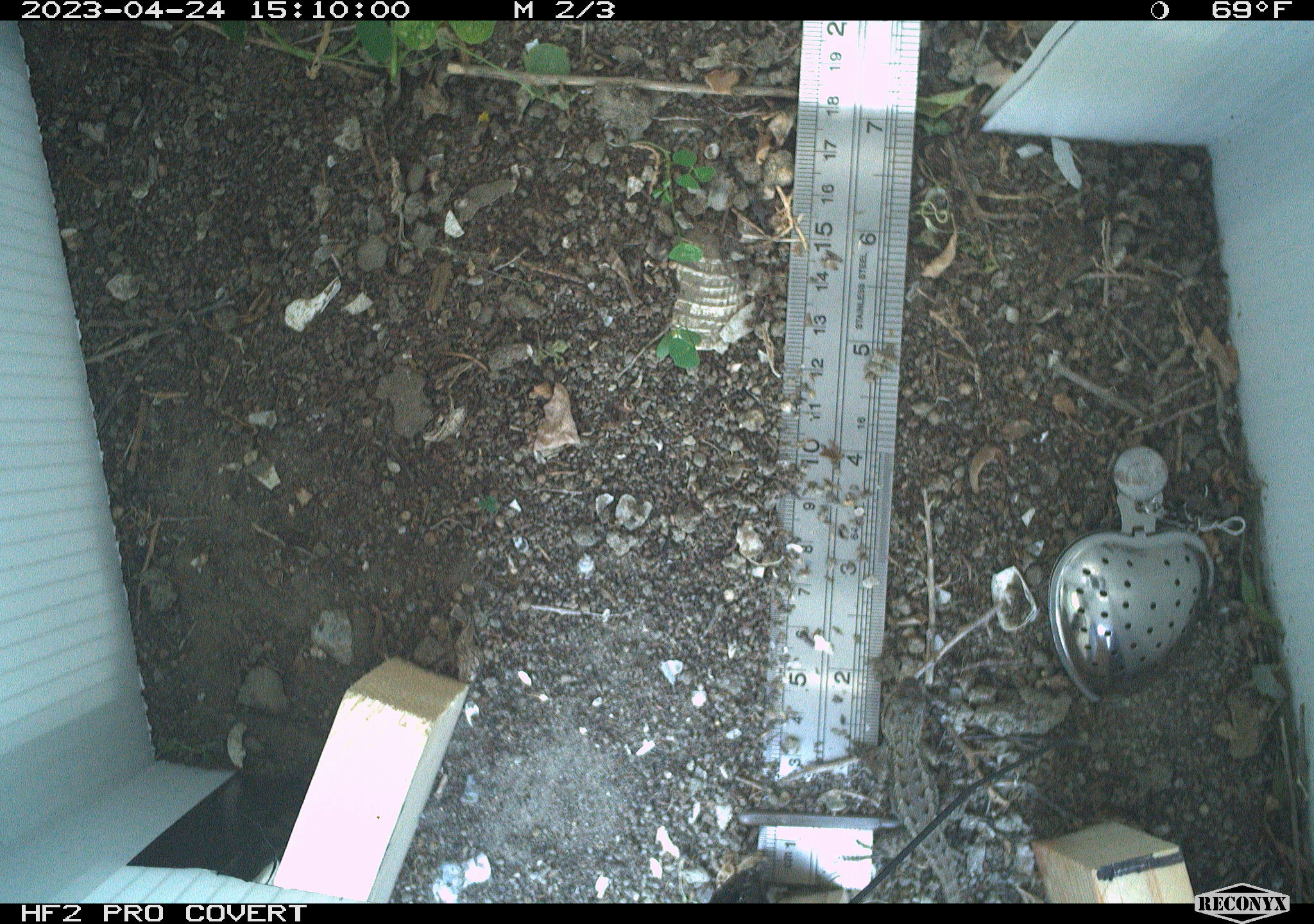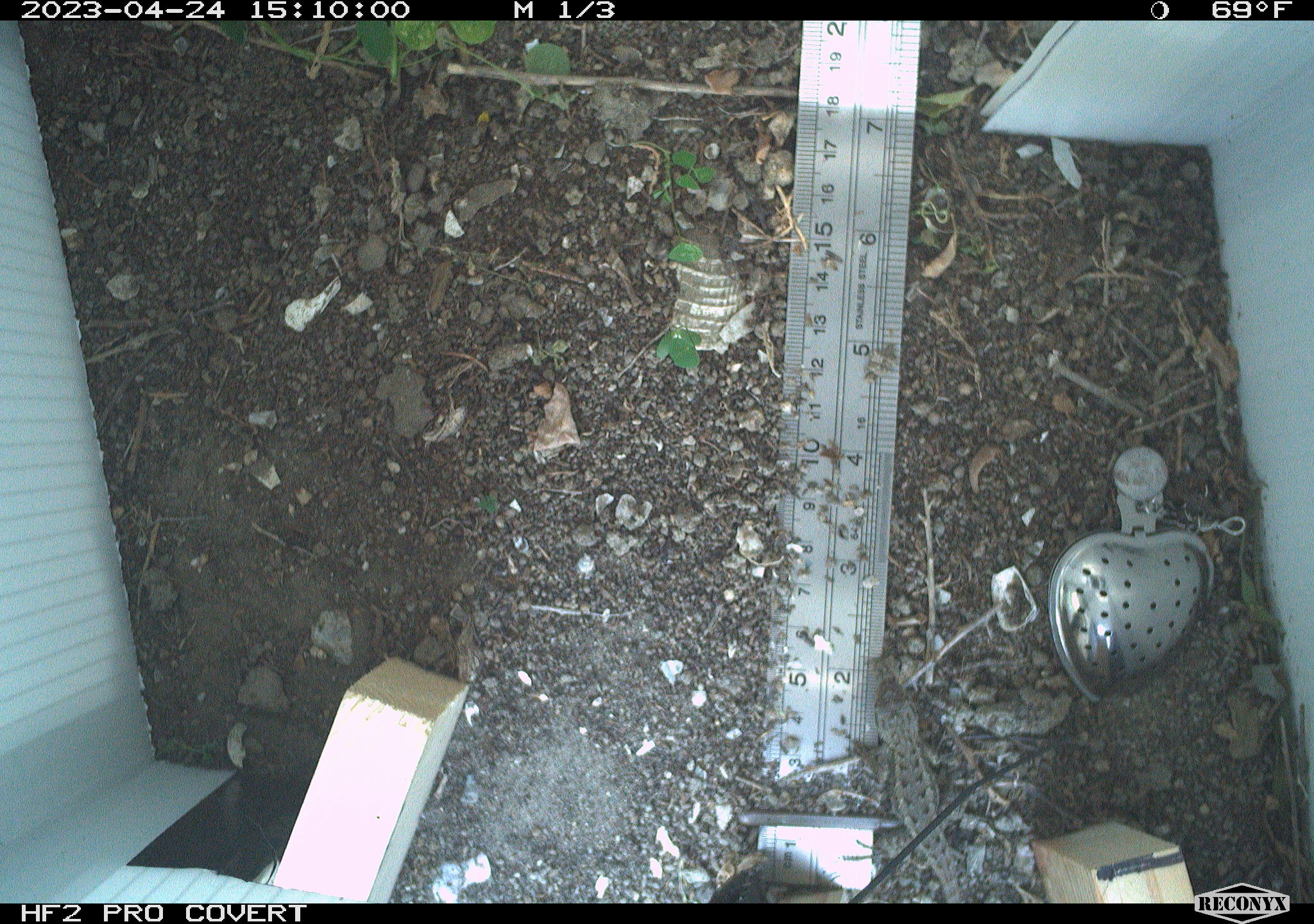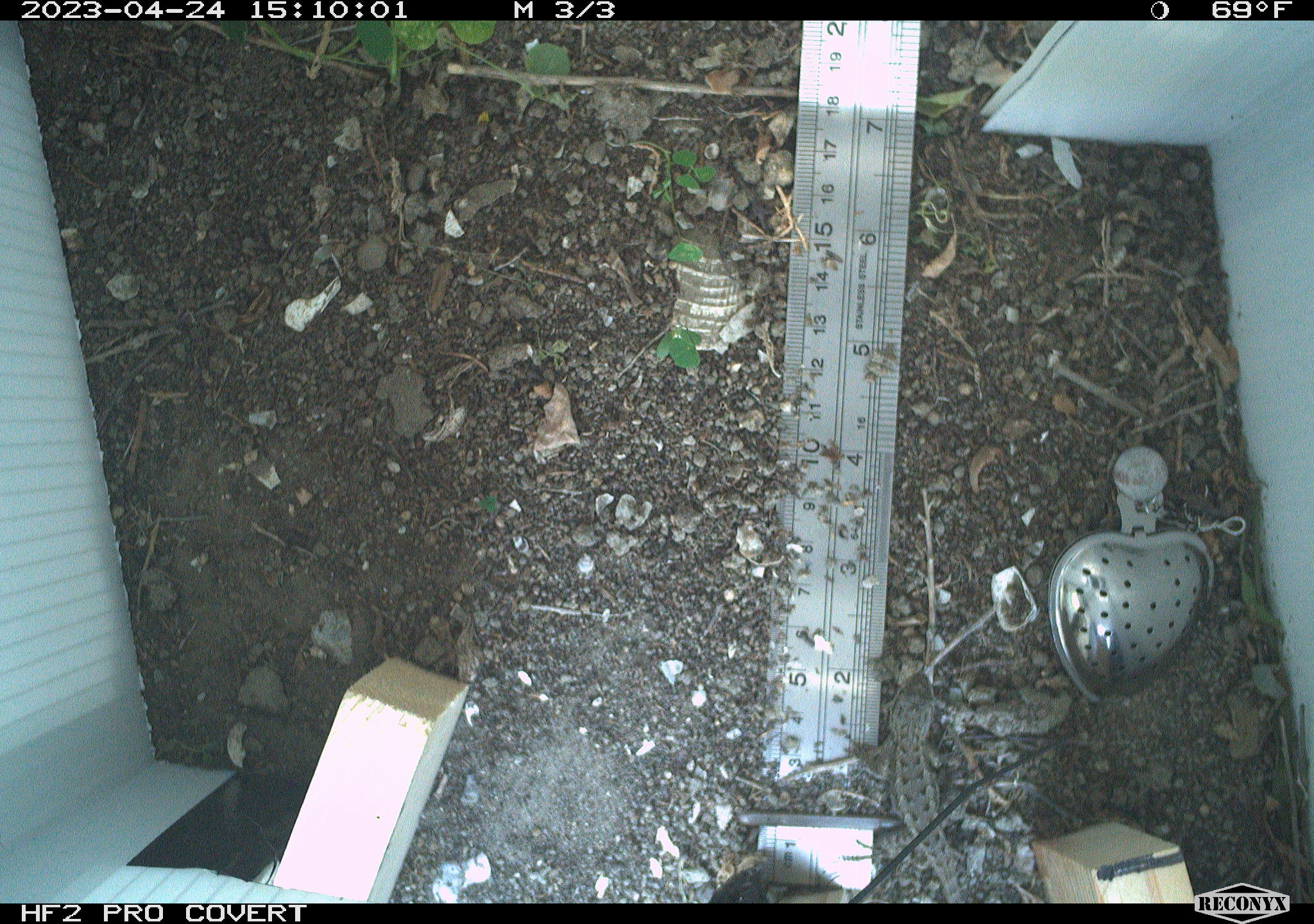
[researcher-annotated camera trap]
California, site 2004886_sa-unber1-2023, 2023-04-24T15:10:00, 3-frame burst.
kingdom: Animalia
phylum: Chordata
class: Reptilia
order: Squamata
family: Phrynosomatidae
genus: Sceloporus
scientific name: Sceloporus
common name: spiny lizards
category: sceloporus species